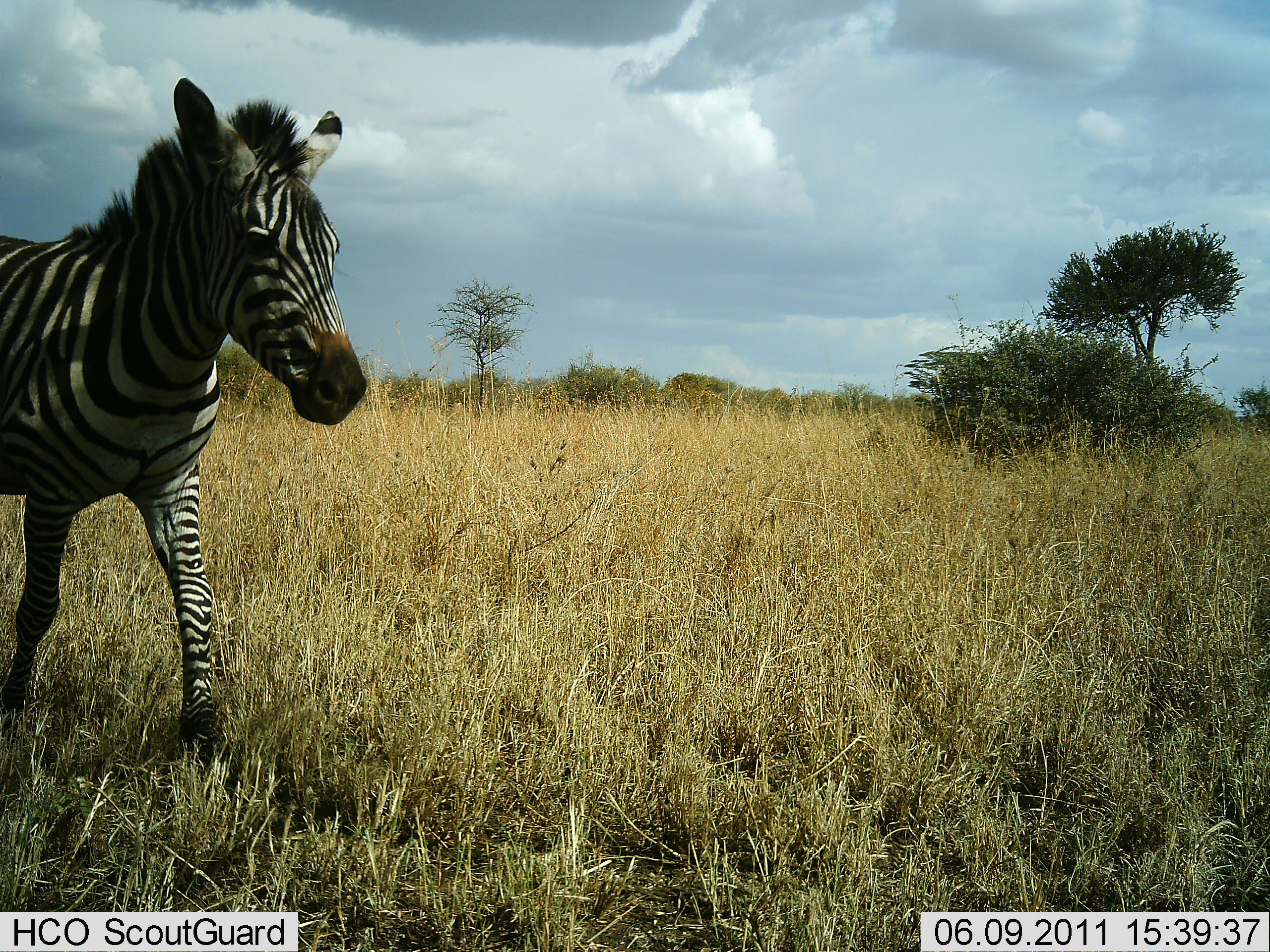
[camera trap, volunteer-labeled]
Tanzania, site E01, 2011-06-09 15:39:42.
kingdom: Animalia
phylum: Chordata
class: Mammalia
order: Perissodactyla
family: Equidae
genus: Equus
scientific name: Equus quagga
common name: plains zebra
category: zebra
Zebra (plains zebra) (Equus quagga), count 1. Behavior (volunteer vote fractions): standing 0%, resting 0%, moving 100%, interacting 0%. Young present (vote fraction): 0%. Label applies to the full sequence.